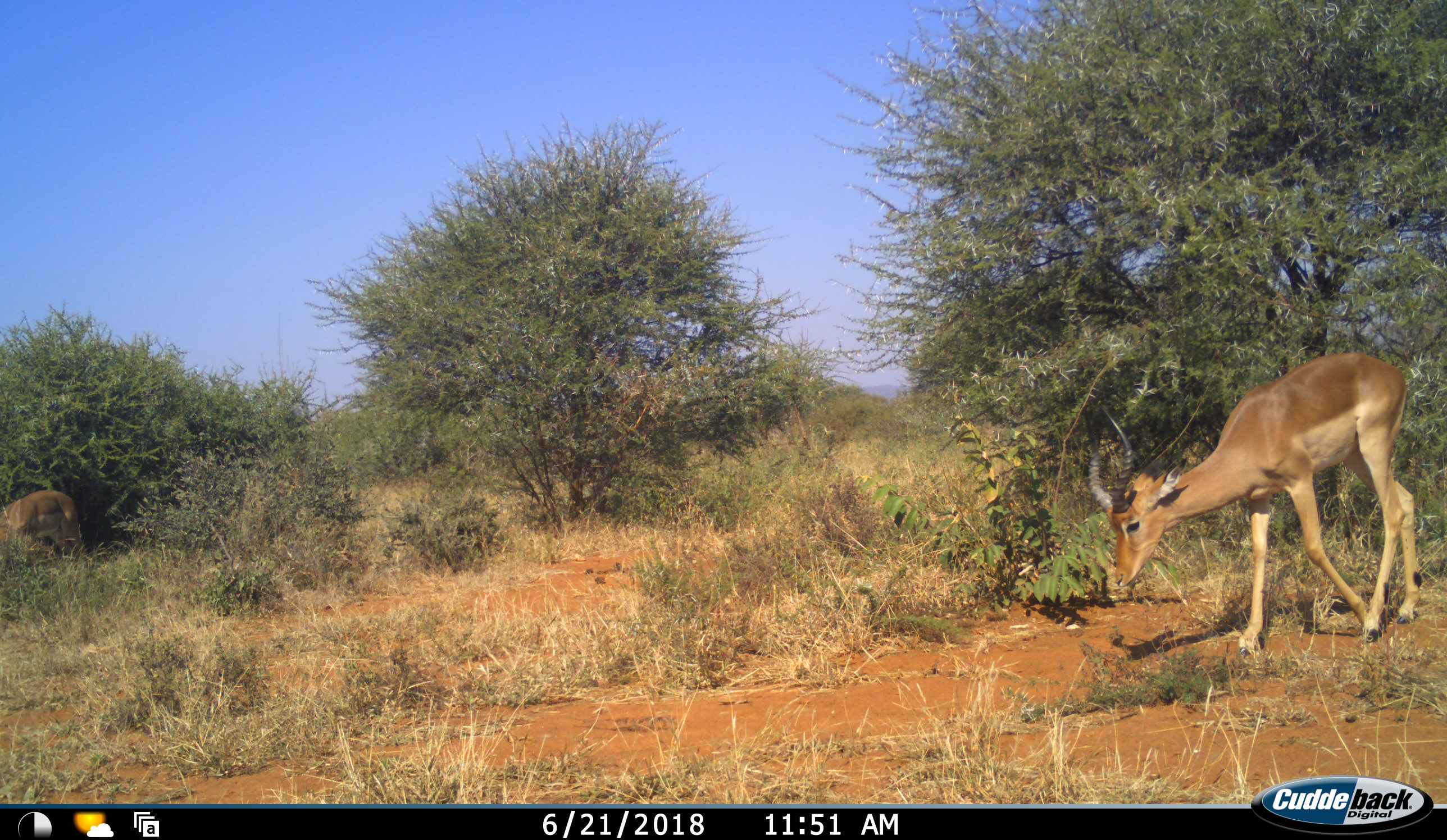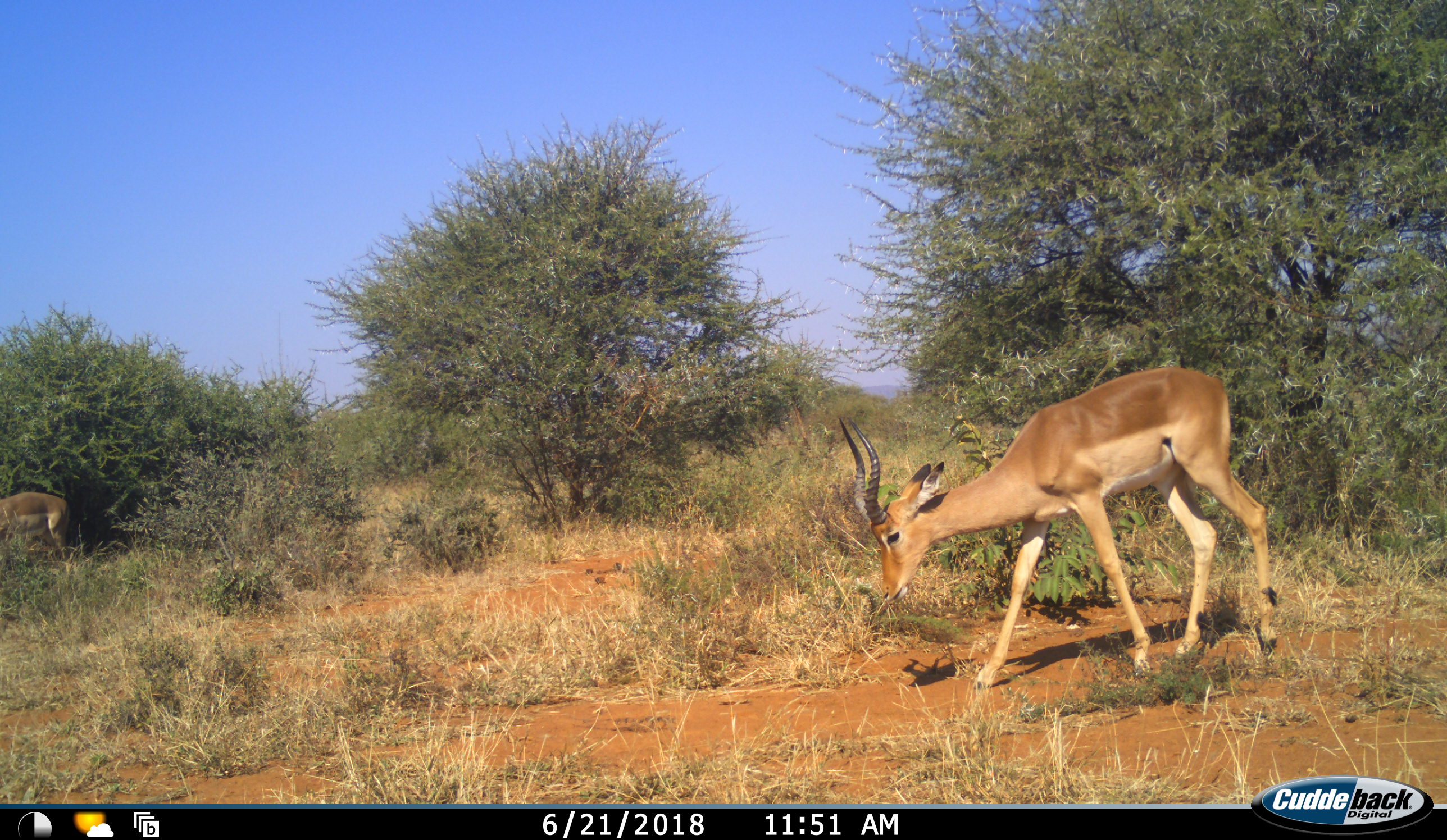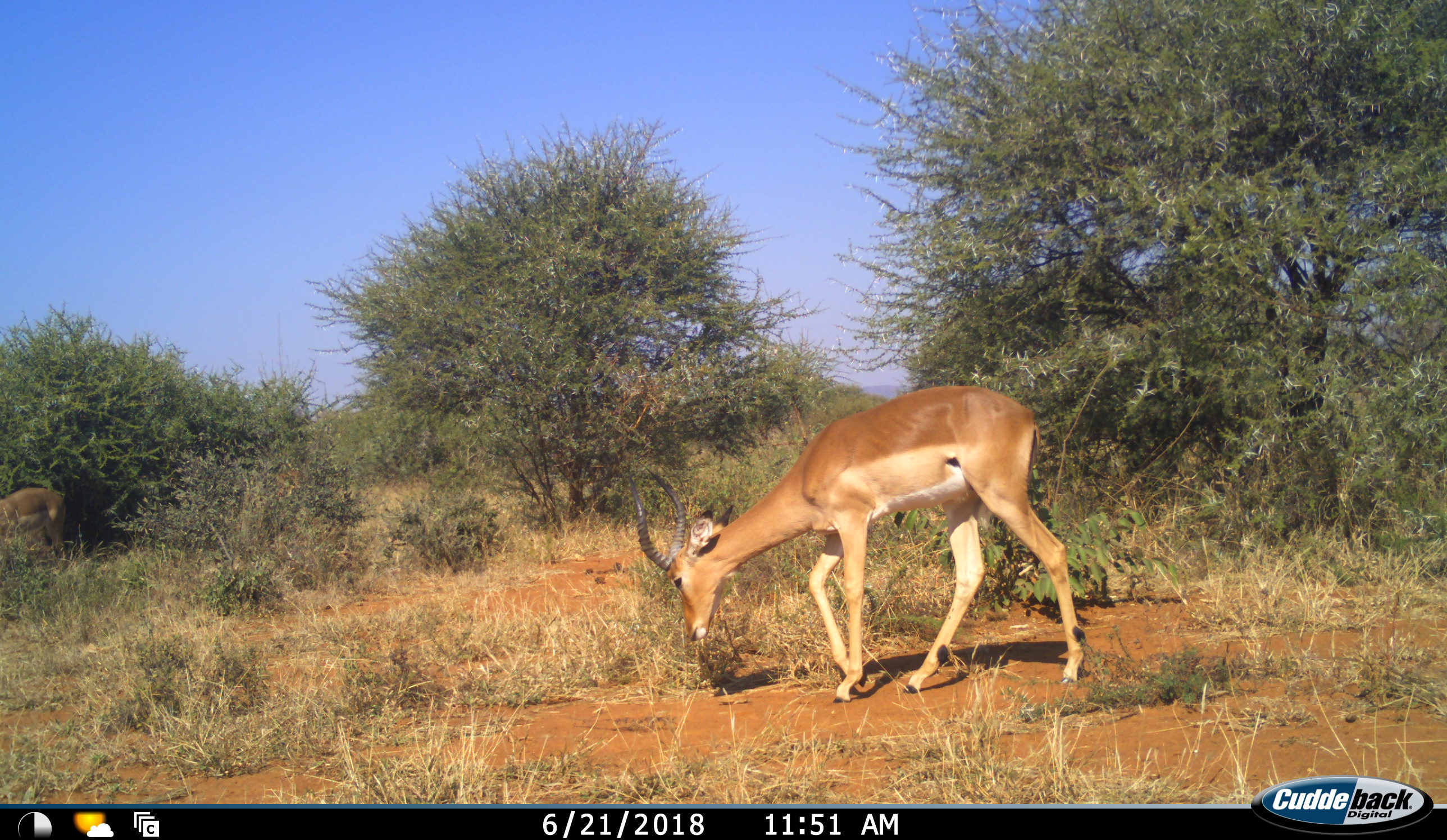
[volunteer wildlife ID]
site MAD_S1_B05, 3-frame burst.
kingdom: Animalia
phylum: Chordata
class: Mammalia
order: Artiodactyla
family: Bovidae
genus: Aepyceros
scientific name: Aepyceros melampus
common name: impala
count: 2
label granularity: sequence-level